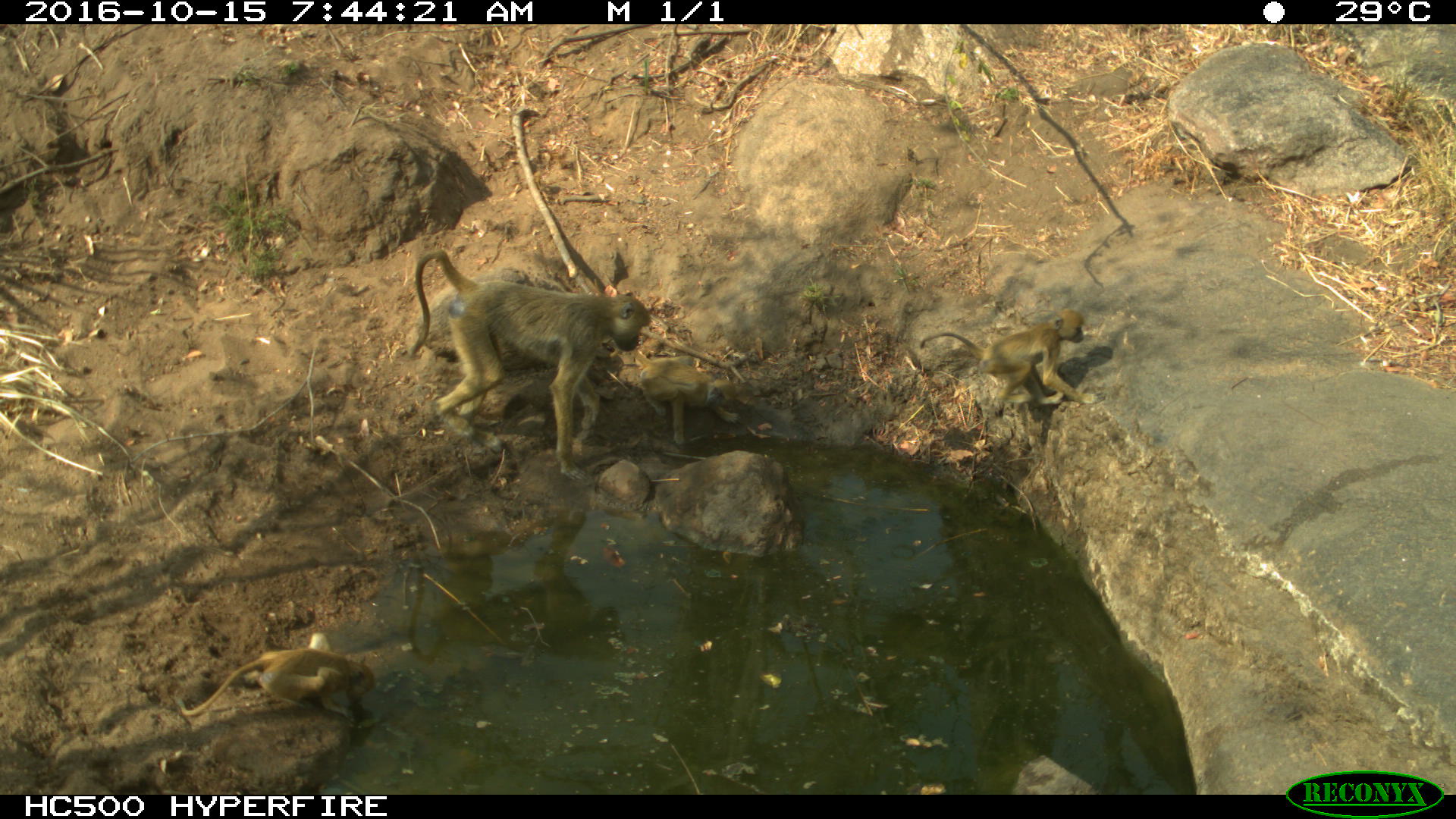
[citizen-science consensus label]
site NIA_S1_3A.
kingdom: Animalia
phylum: Chordata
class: Mammalia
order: Primates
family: Cercopithecidae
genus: Papio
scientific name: Papio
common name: baboon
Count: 3.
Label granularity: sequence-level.